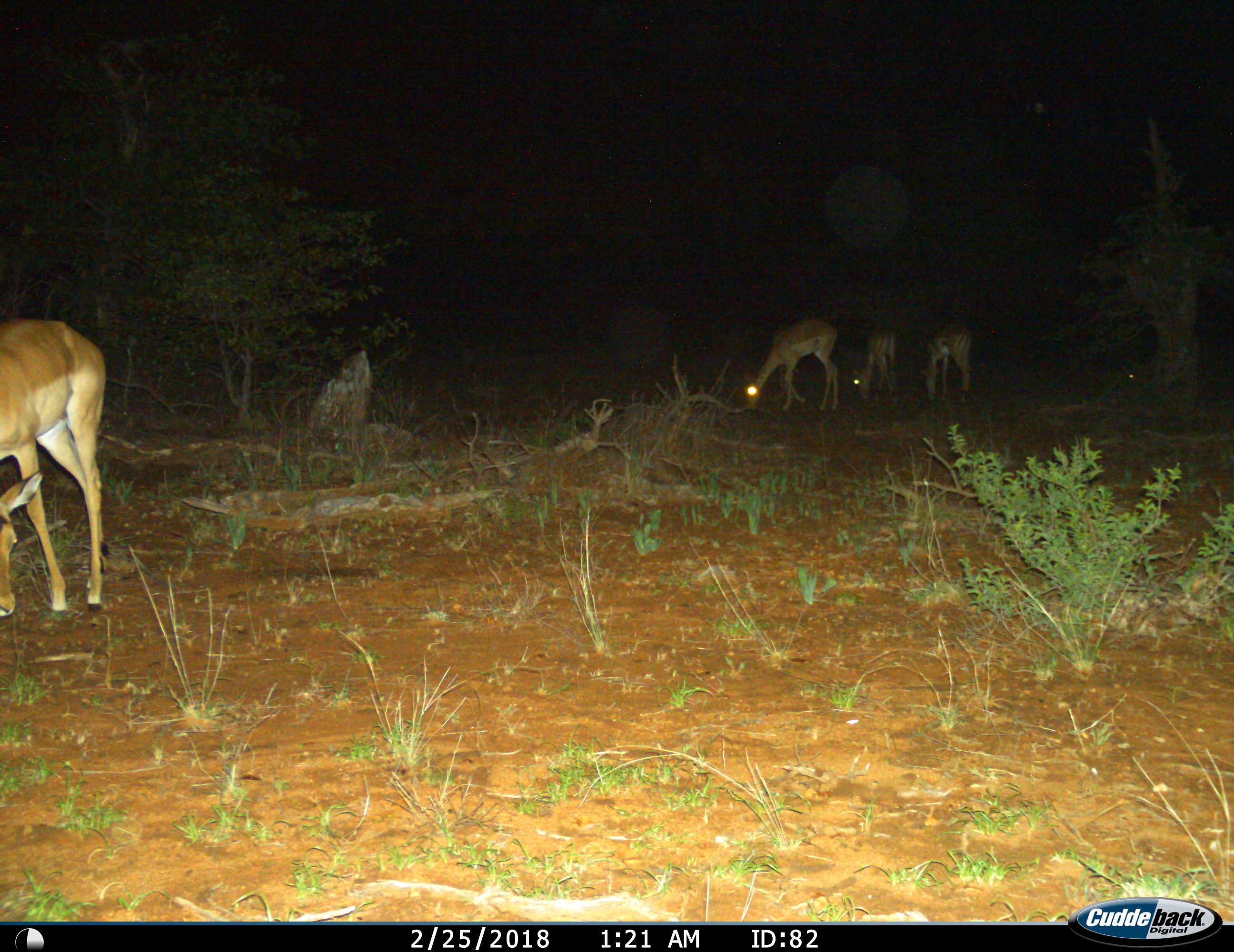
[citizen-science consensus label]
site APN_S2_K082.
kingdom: Animalia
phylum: Chordata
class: Mammalia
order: Artiodactyla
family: Bovidae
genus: Aepyceros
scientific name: Aepyceros melampus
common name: impala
Impala (Aepyceros melampus), count 4. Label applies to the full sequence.